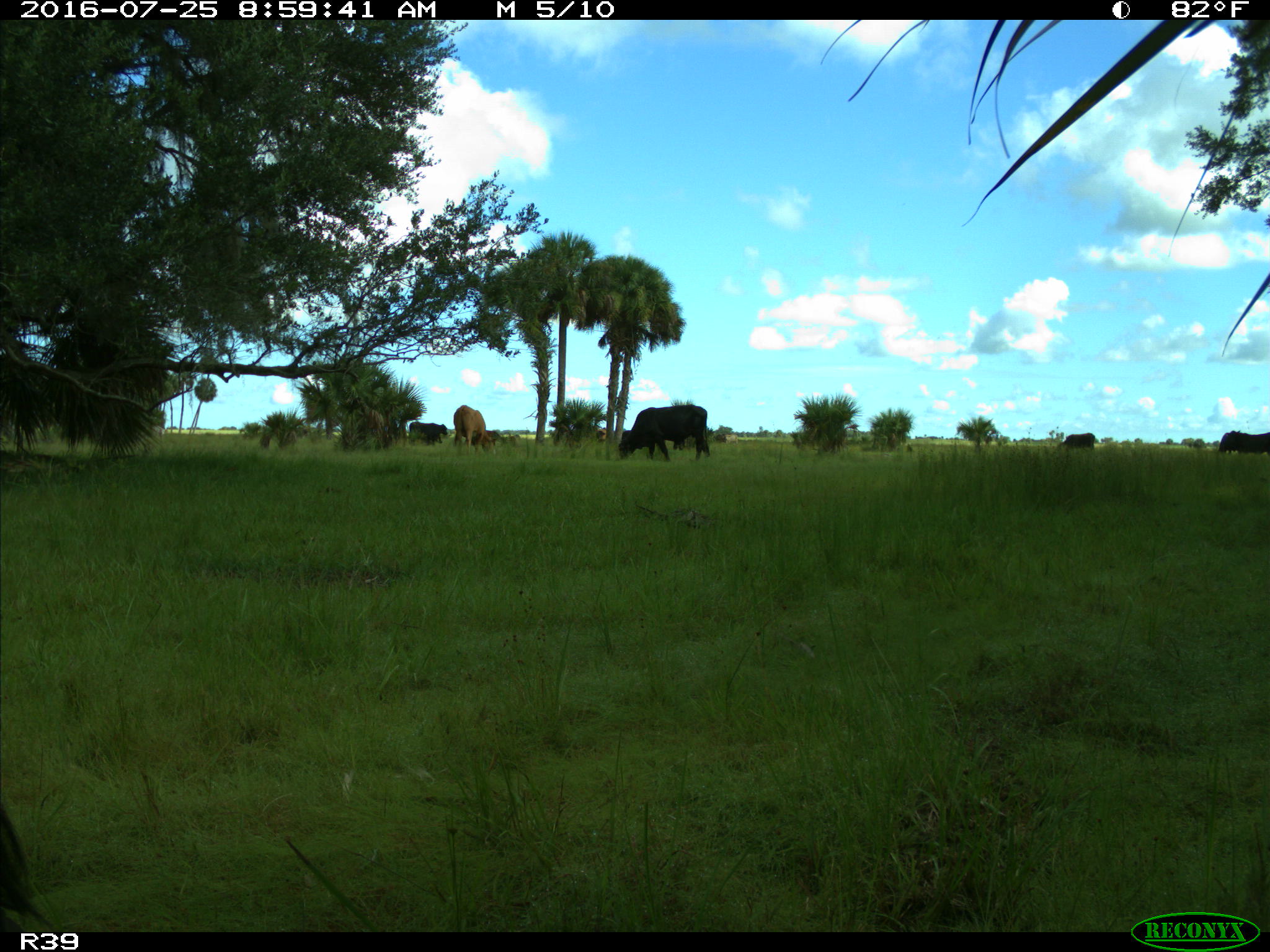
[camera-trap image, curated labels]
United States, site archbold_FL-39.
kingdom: Animalia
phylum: Chordata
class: Mammalia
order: Artiodactyla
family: Bovidae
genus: Bos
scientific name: Bos taurus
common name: domestic cow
Bos taurus (domestic cow).